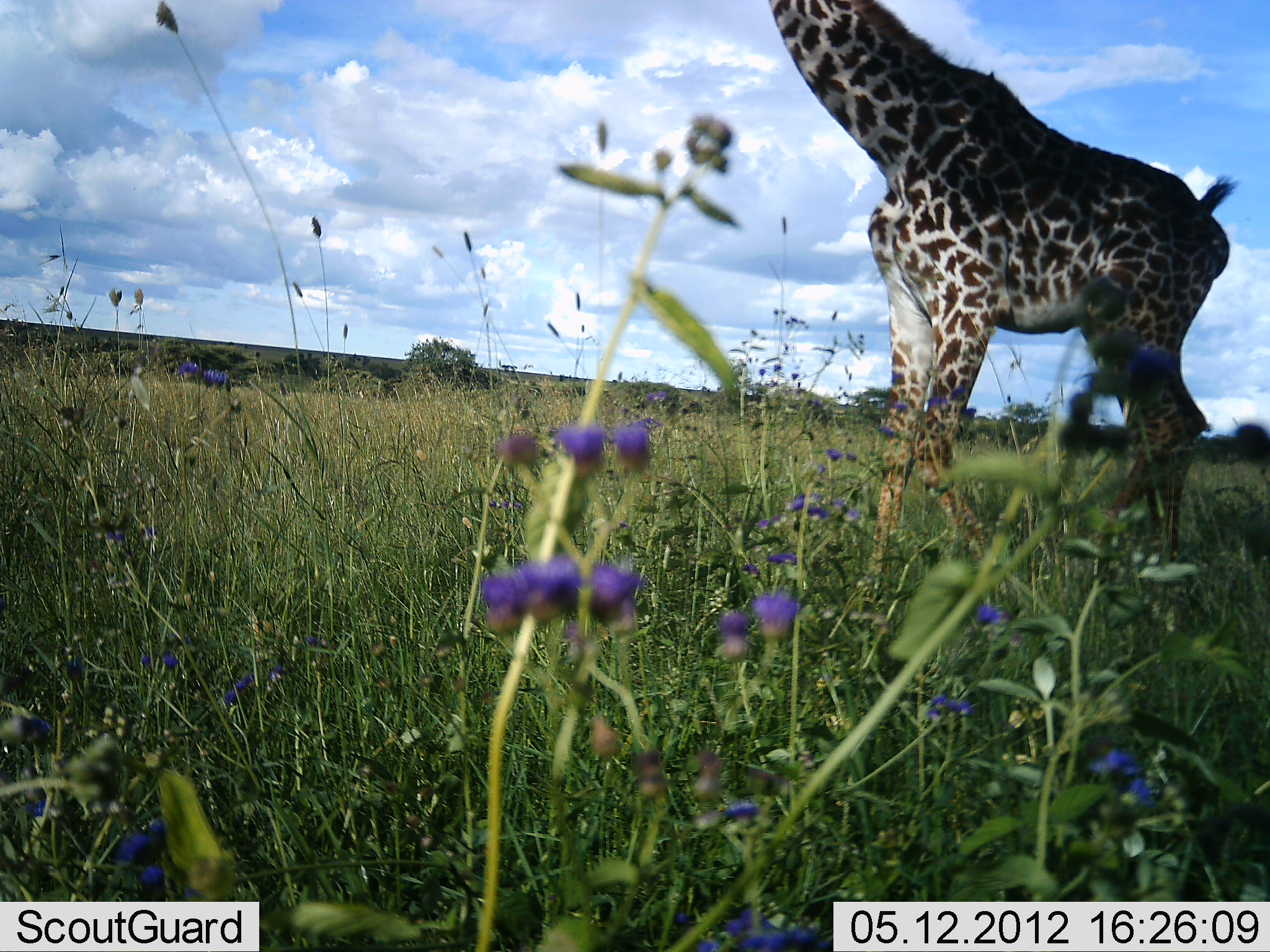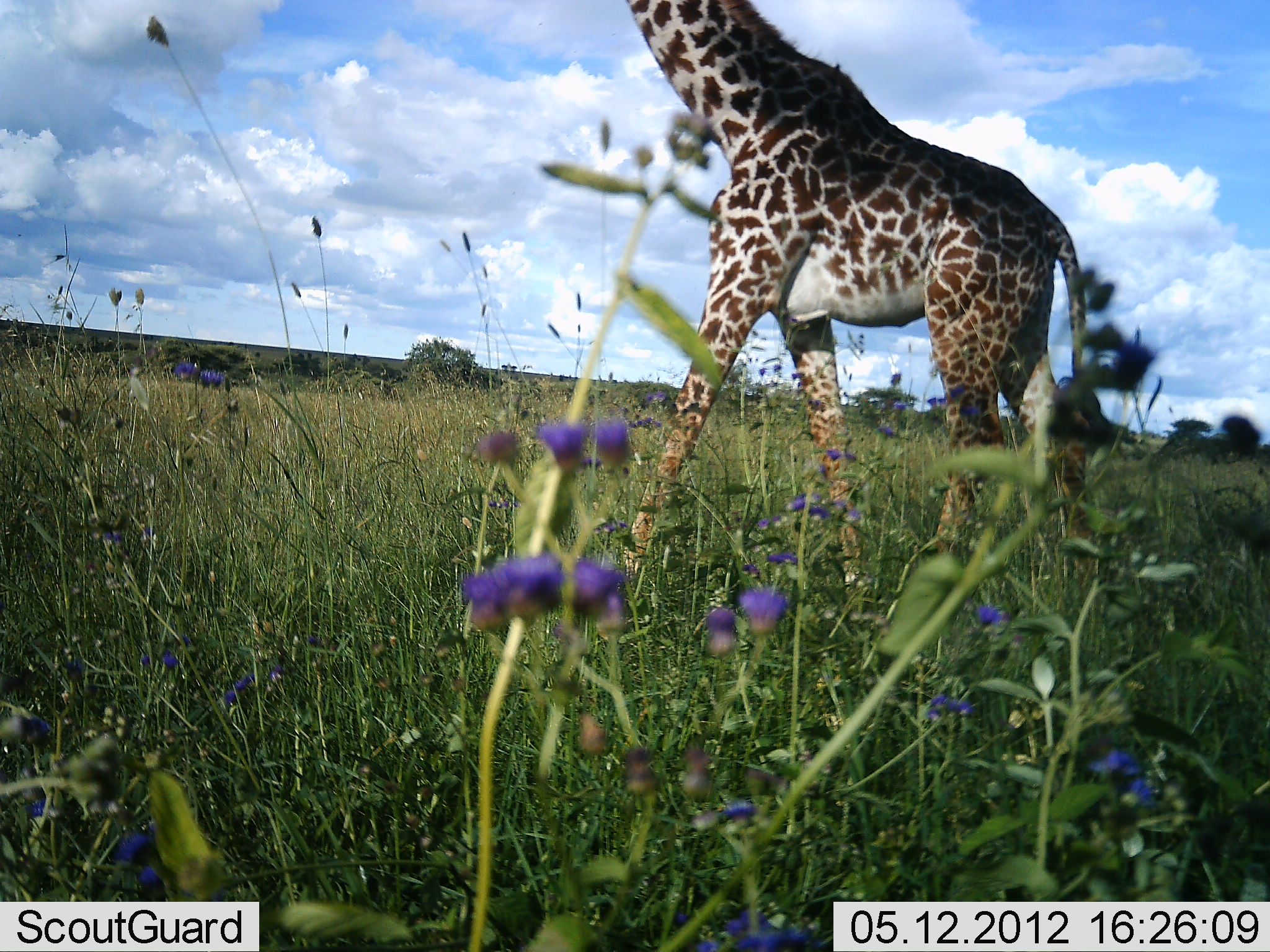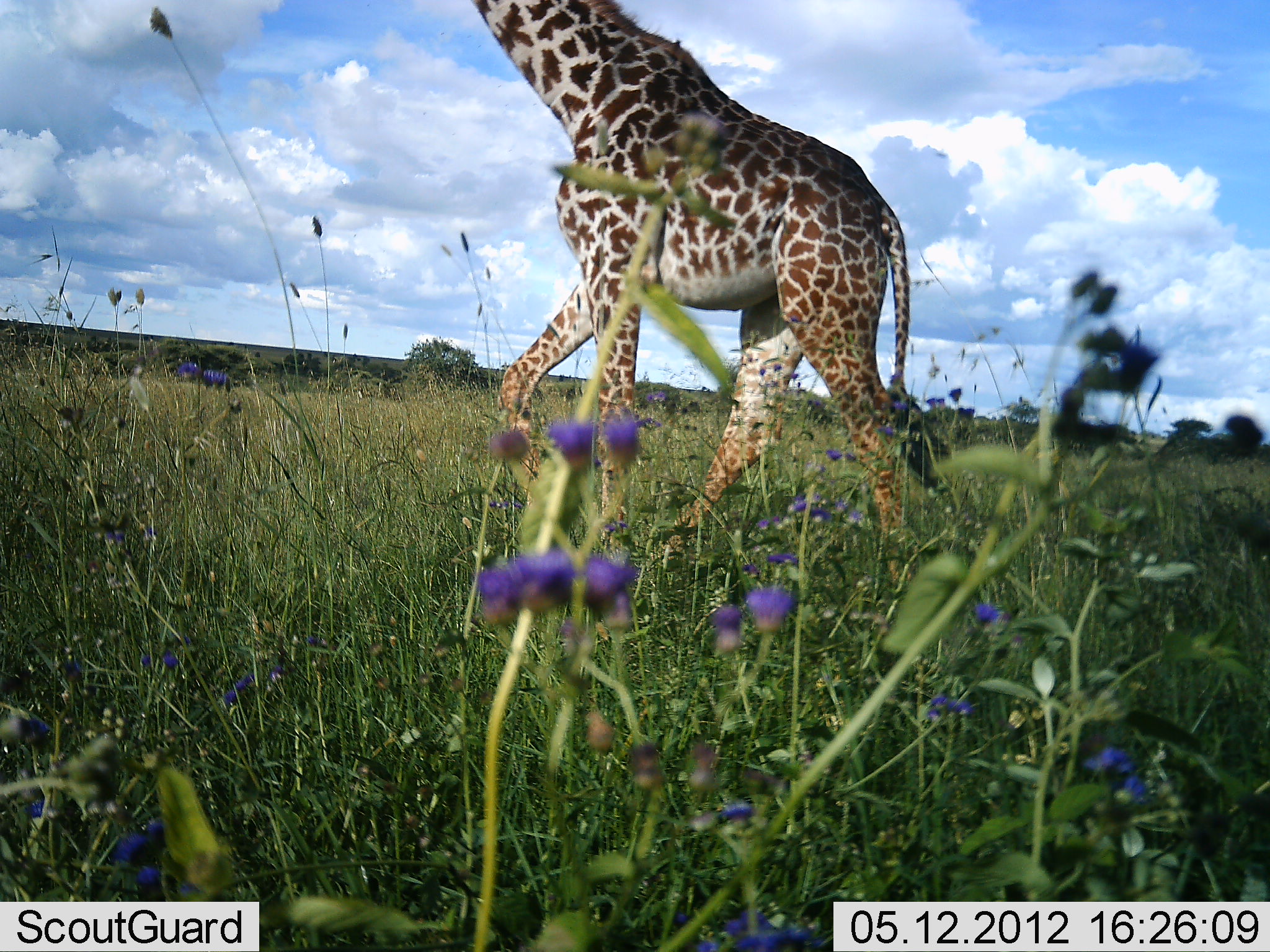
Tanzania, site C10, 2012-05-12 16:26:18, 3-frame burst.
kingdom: Animalia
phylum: Chordata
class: Mammalia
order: Artiodactyla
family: Giraffidae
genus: Giraffa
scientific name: Giraffa camelopardalis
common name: giraffe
Giraffe (Giraffa camelopardalis), count 1. Behavior (volunteer vote fractions): standing 4%, resting 0%, moving 96%, interacting 0%. Young present (vote fraction): 0%. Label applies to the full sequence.